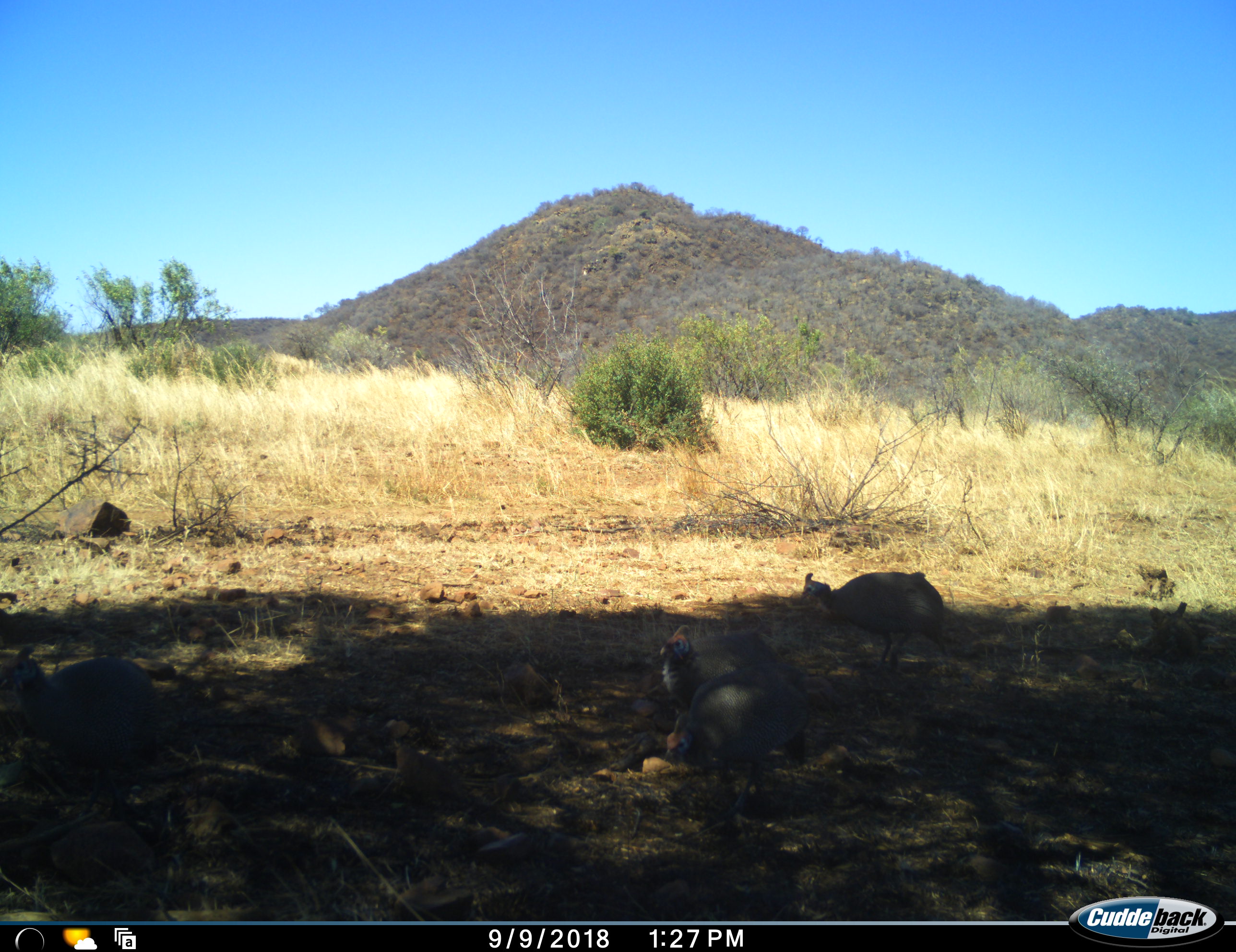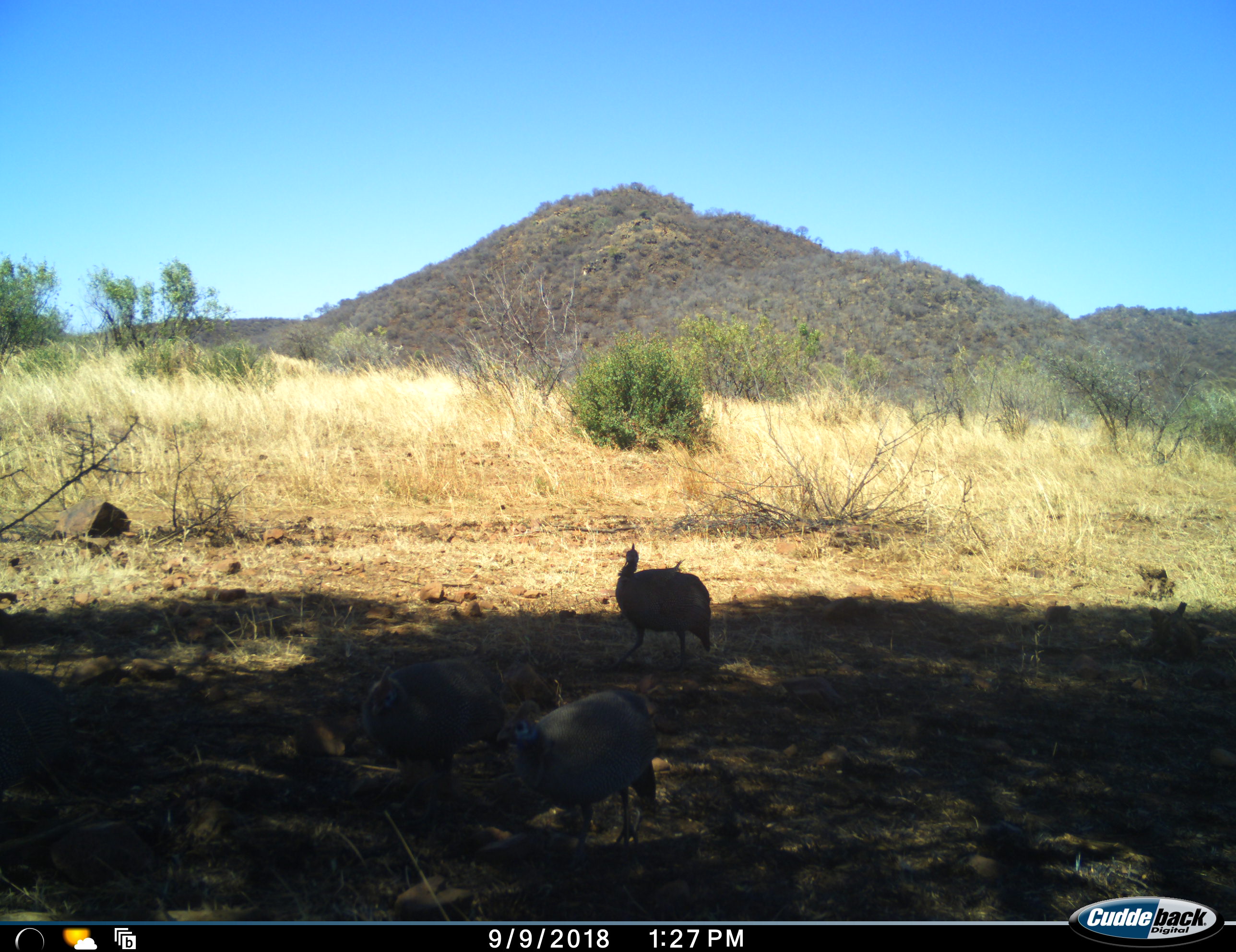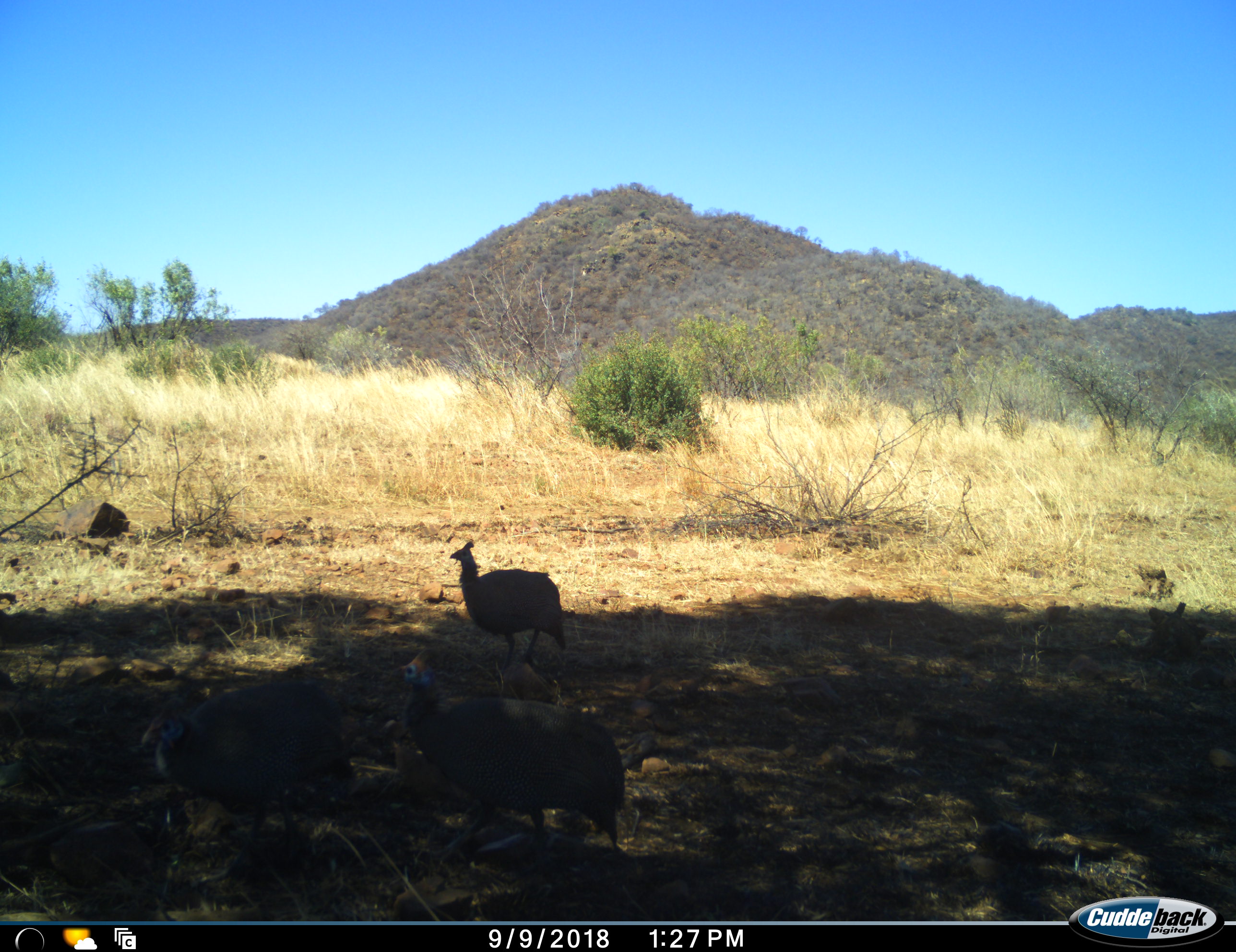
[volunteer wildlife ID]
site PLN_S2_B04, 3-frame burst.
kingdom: Animalia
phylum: Chordata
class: Aves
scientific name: Aves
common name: bird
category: birdother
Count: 3.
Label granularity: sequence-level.